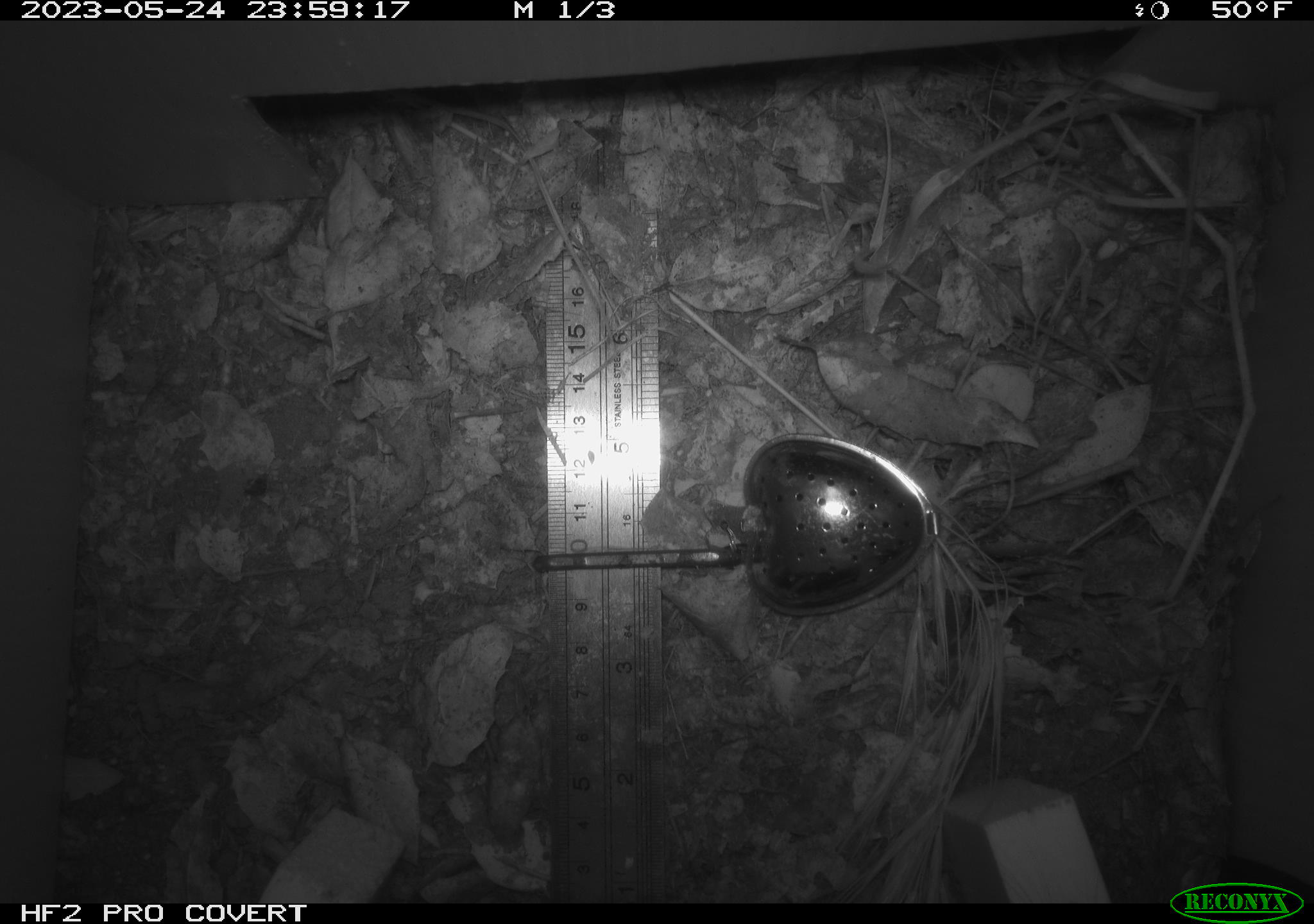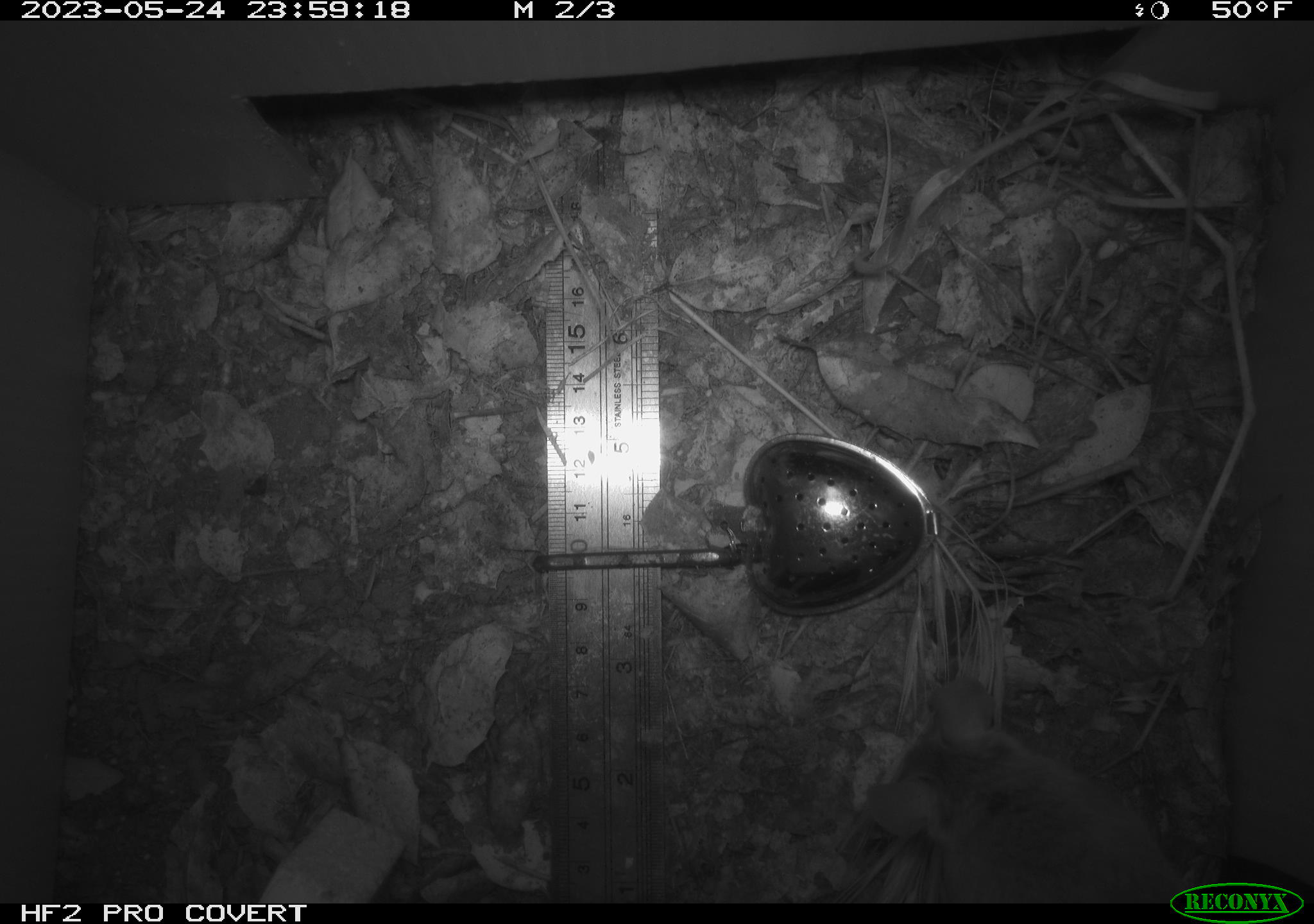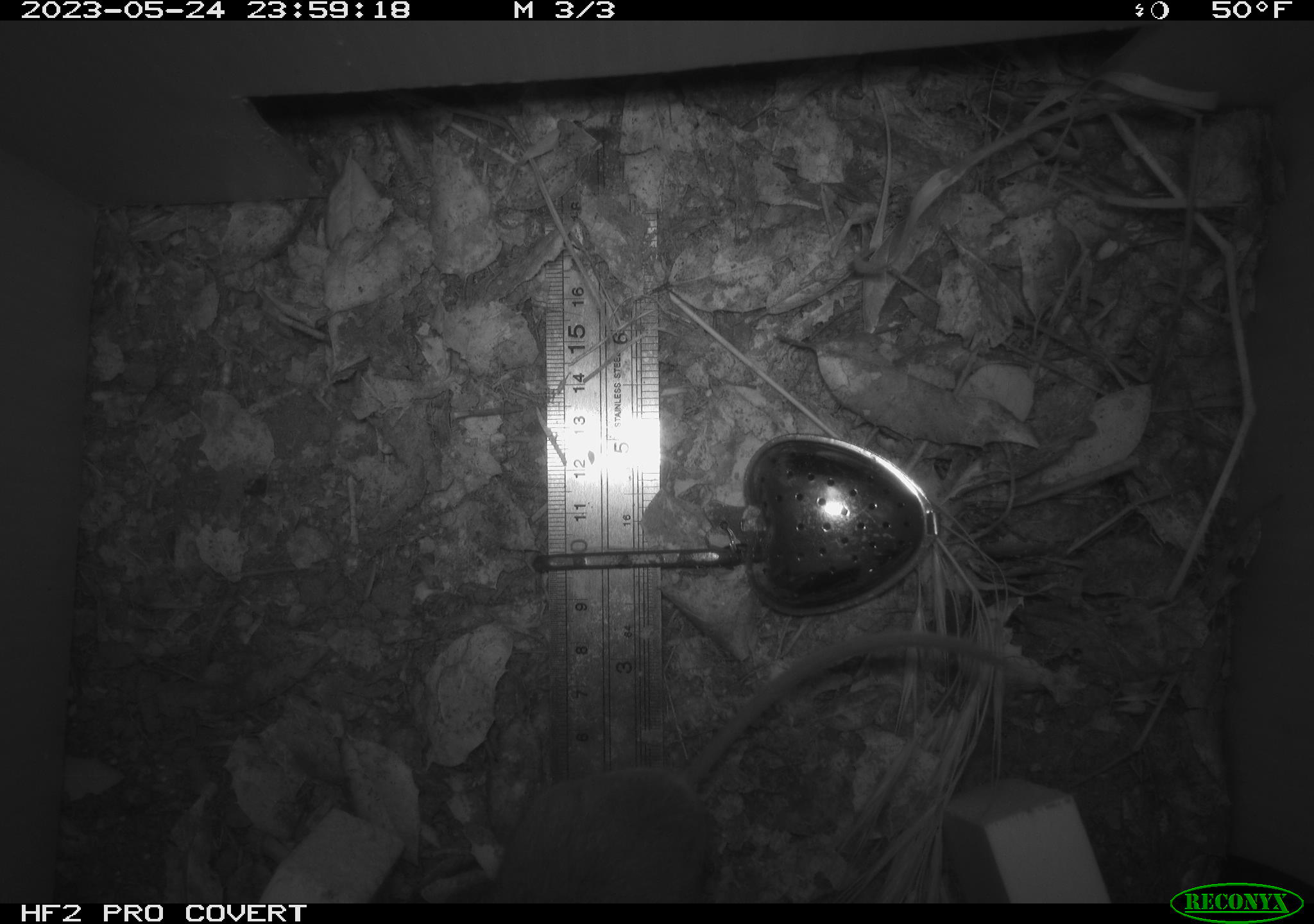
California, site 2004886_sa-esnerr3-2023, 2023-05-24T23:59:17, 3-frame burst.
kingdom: Animalia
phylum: Chordata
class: Mammalia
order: Rodentia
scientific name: Rodentia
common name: mouse species